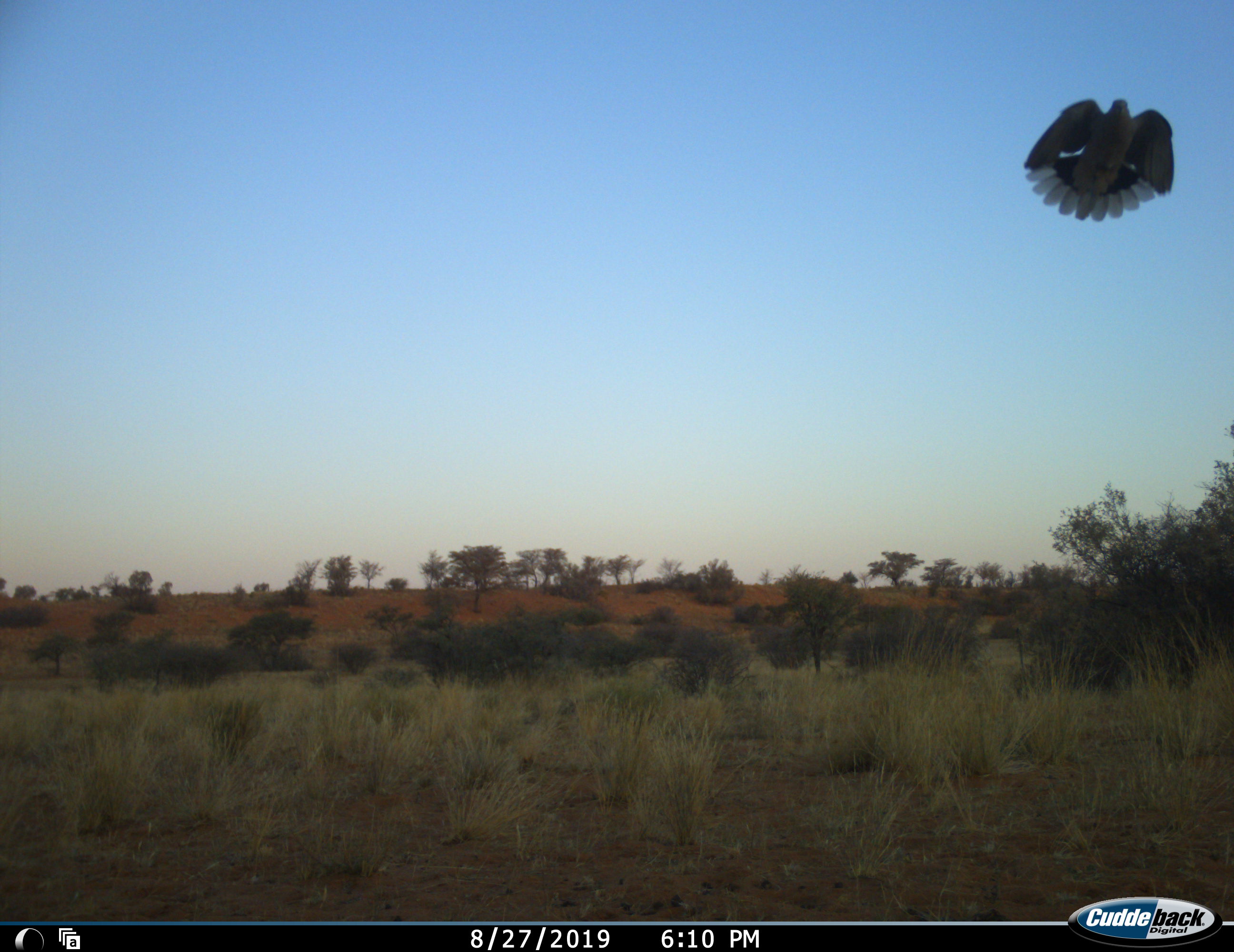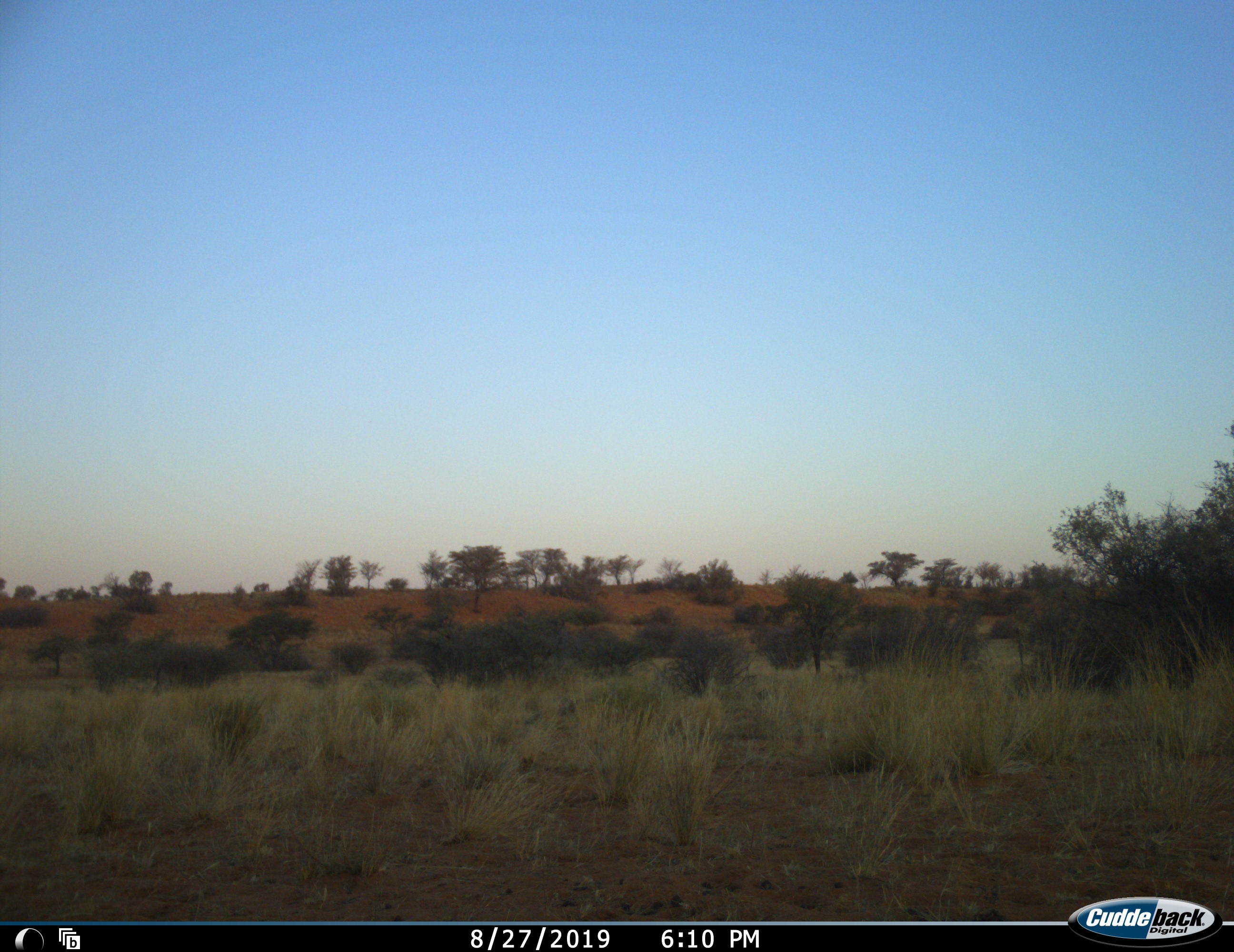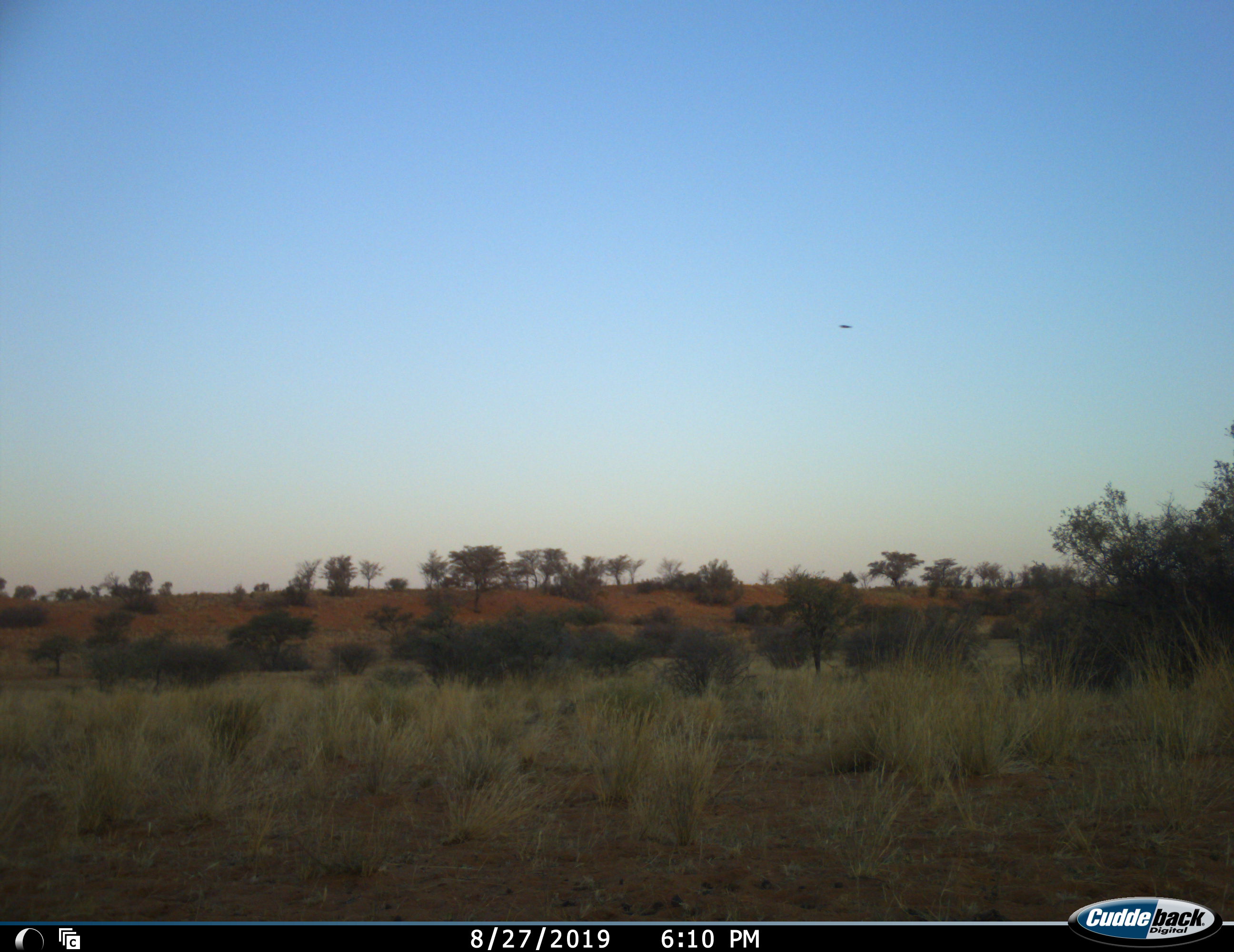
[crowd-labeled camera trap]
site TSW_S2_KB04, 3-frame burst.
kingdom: Animalia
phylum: Chordata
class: Aves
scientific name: Aves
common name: bird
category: birdother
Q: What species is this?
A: Birdother (bird) (Aves).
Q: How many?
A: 1.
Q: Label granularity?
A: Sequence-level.